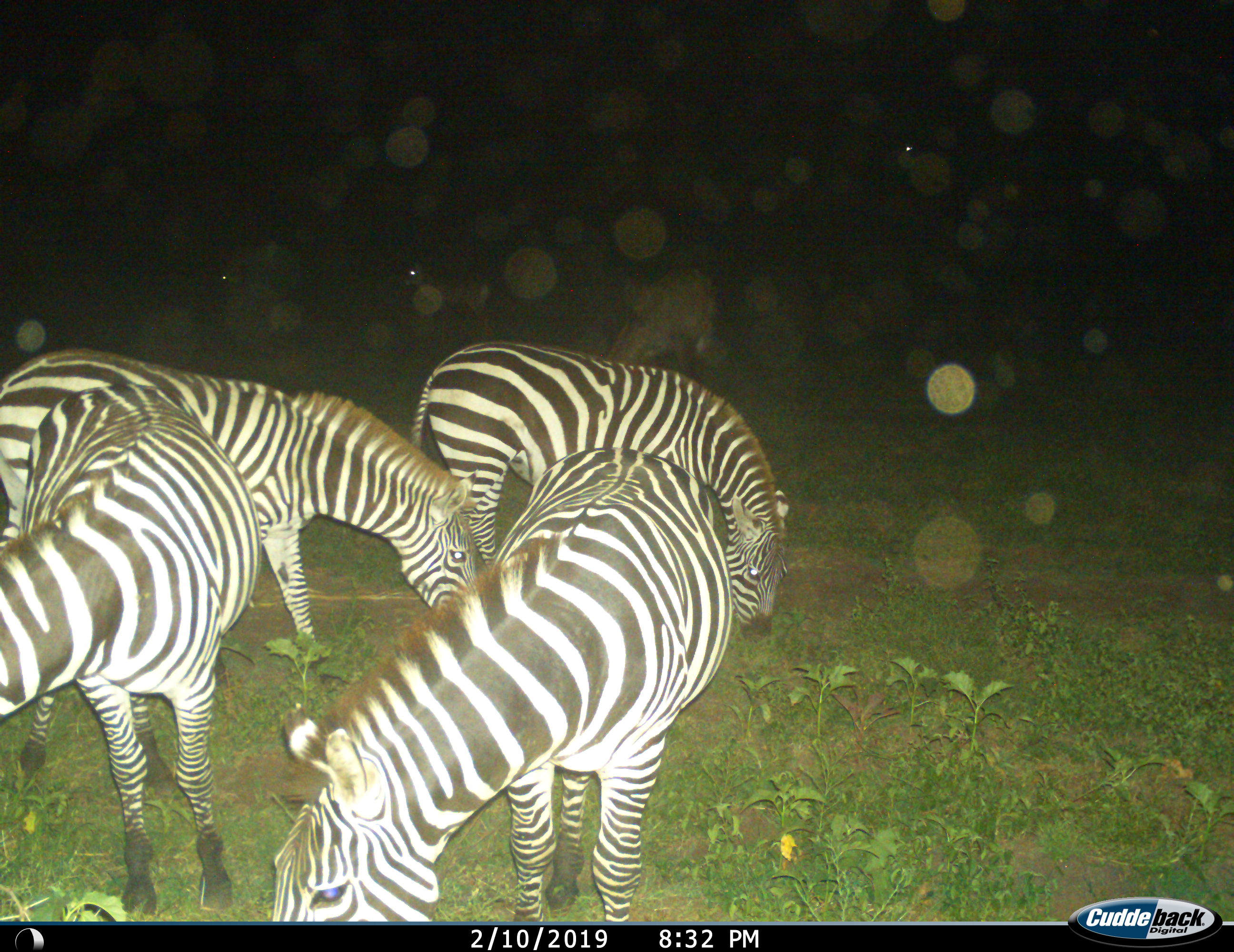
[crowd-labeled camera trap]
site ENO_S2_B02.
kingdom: Animalia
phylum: Chordata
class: Mammalia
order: Perissodactyla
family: Equidae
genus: Equus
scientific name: Equus quagga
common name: plains zebra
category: zebraplains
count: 4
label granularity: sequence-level